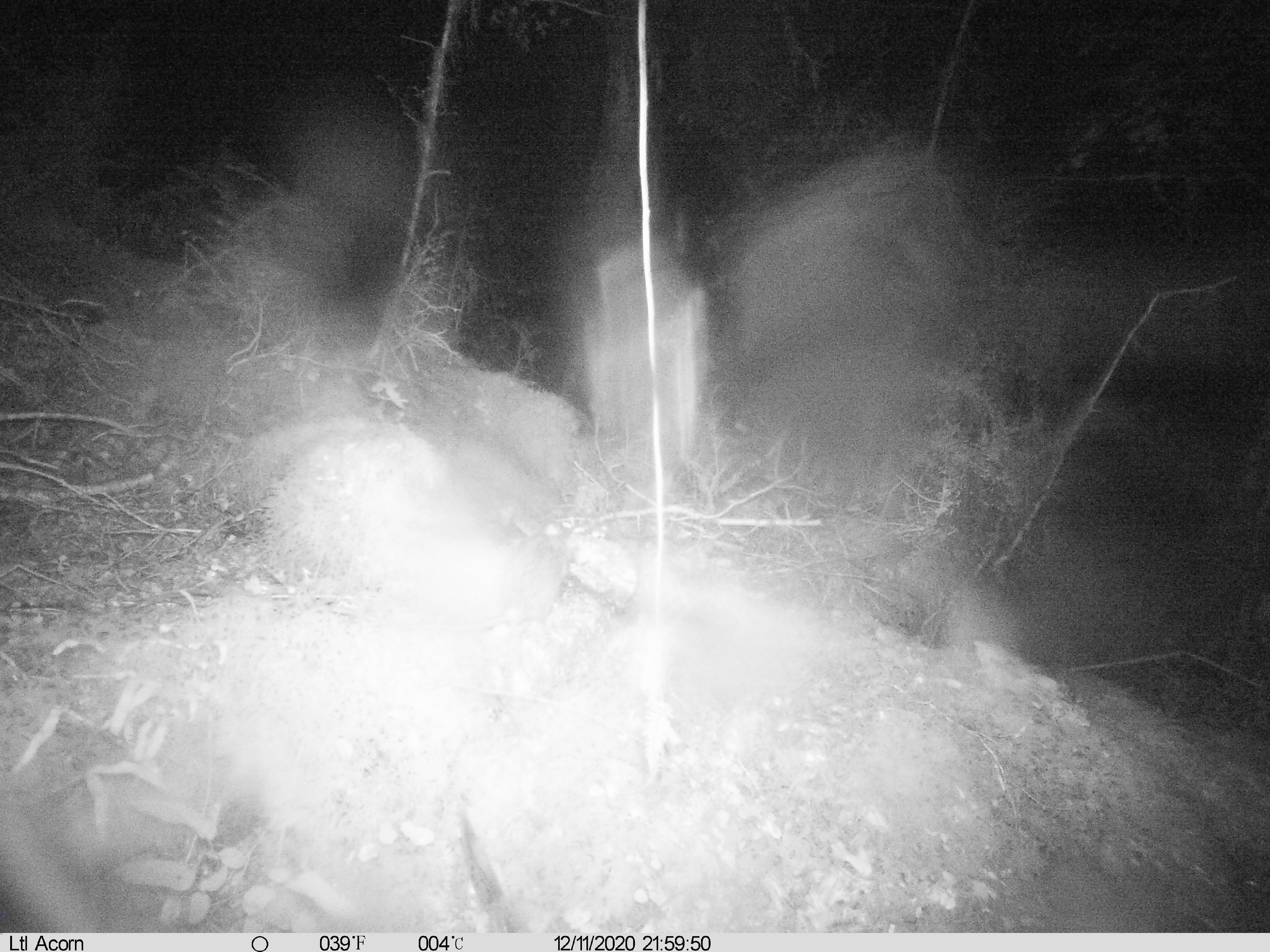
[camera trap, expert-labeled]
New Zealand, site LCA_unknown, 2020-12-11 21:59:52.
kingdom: Animalia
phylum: Chordata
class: Mammalia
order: Rodentia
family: Muridae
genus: Rattus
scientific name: Rattus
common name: rat